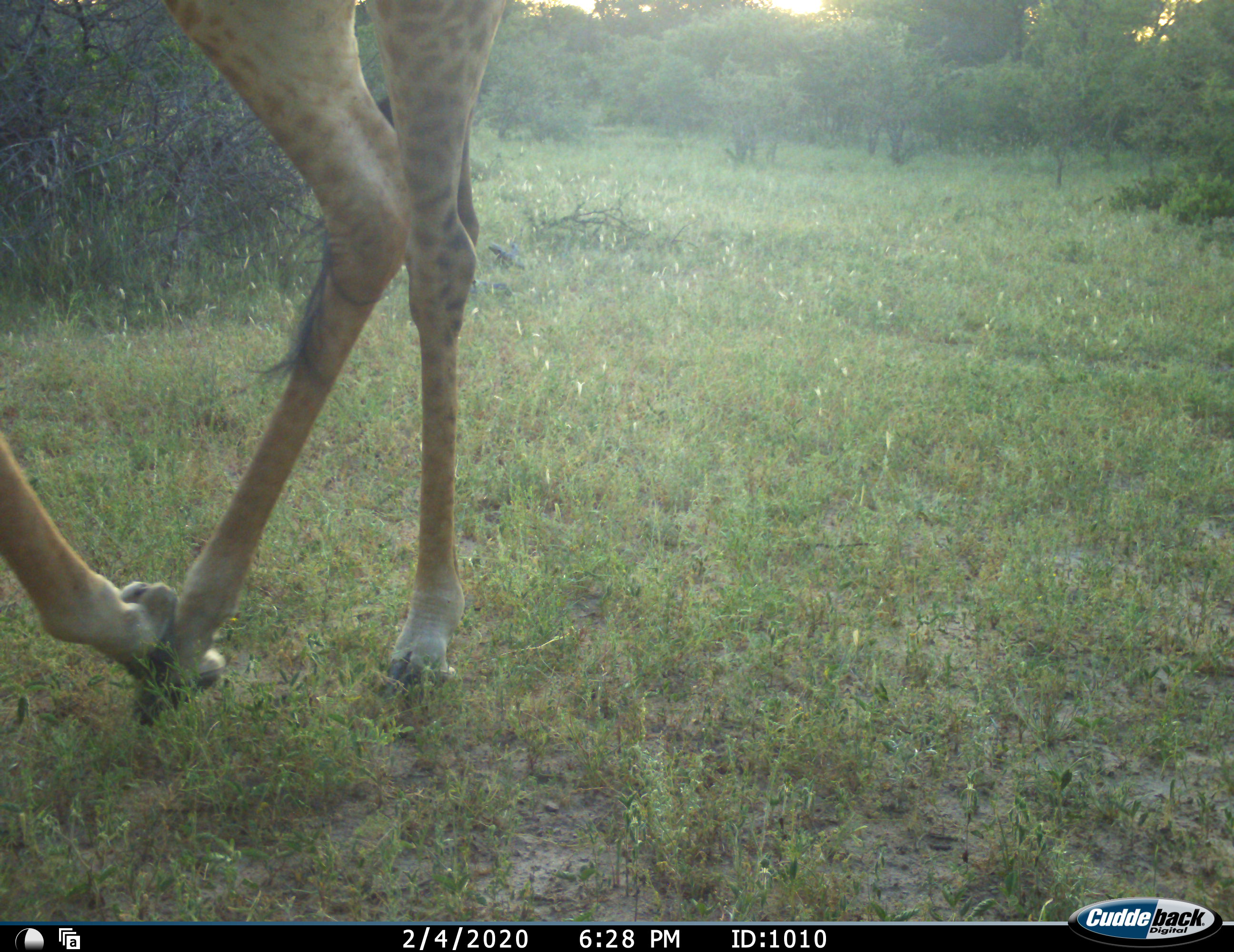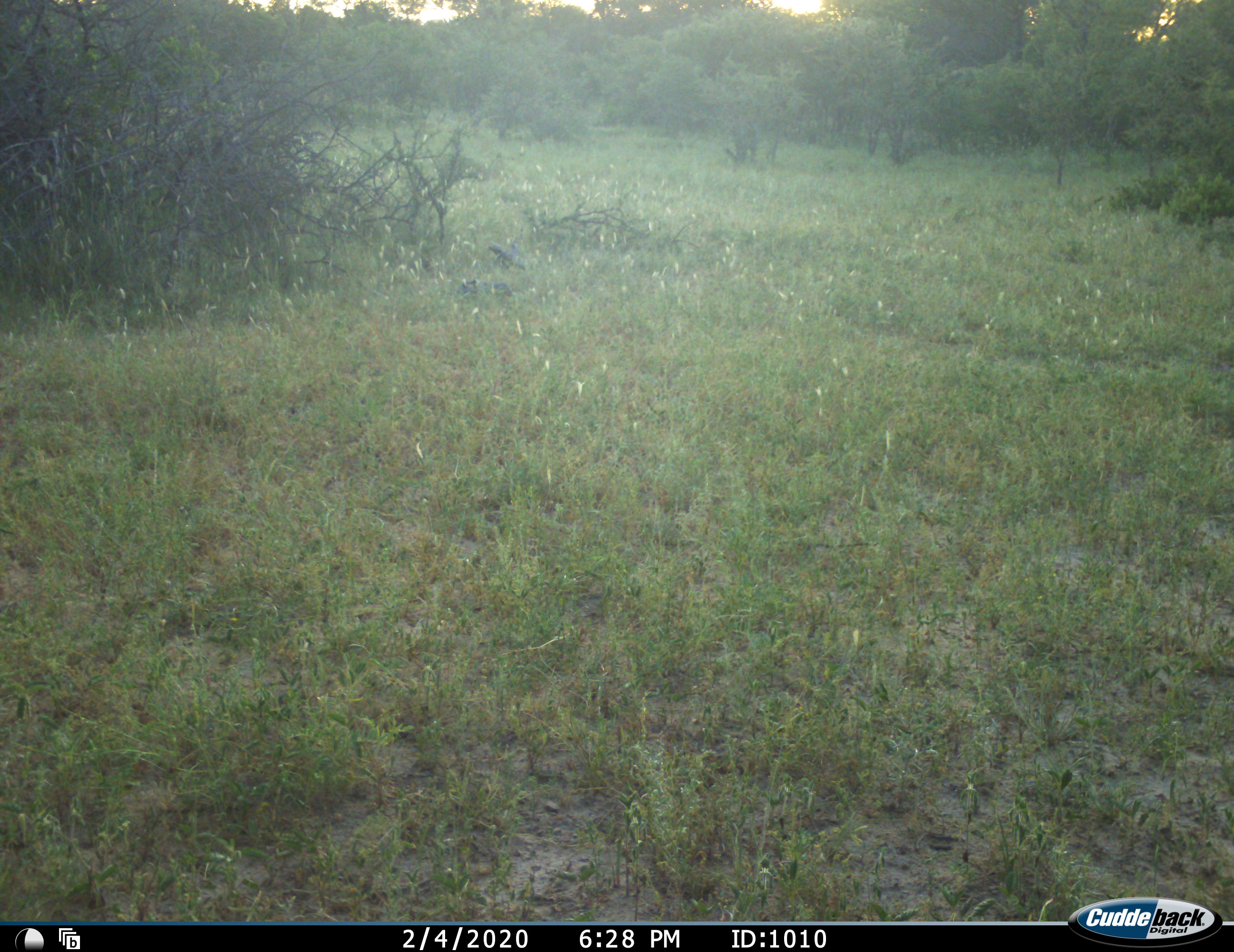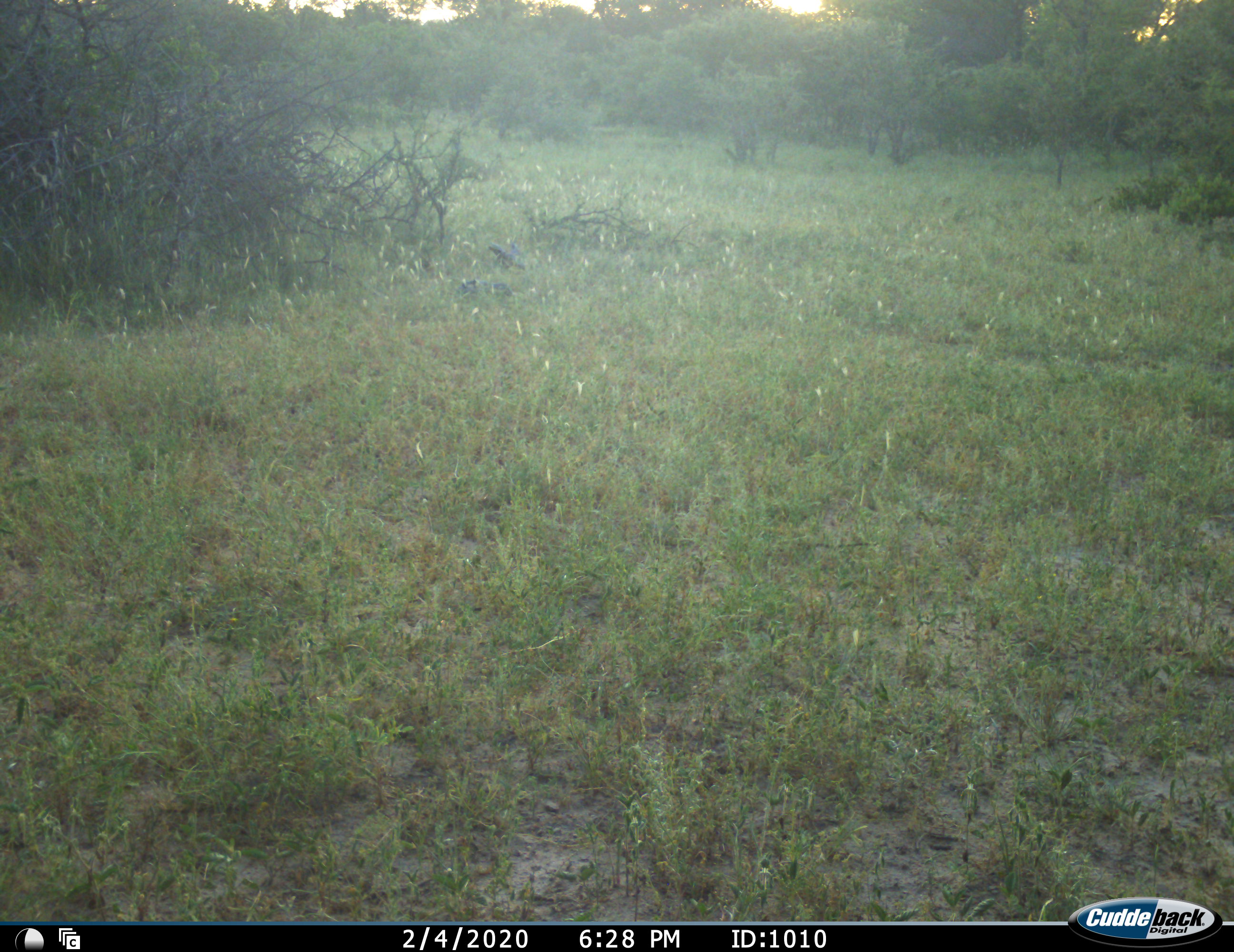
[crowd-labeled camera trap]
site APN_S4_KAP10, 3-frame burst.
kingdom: Animalia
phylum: Chordata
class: Mammalia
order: Artiodactyla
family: Giraffidae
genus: Giraffa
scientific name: Giraffa camelopardalis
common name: giraffe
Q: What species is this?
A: Giraffe (Giraffa camelopardalis).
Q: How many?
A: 1.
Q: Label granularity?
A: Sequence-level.